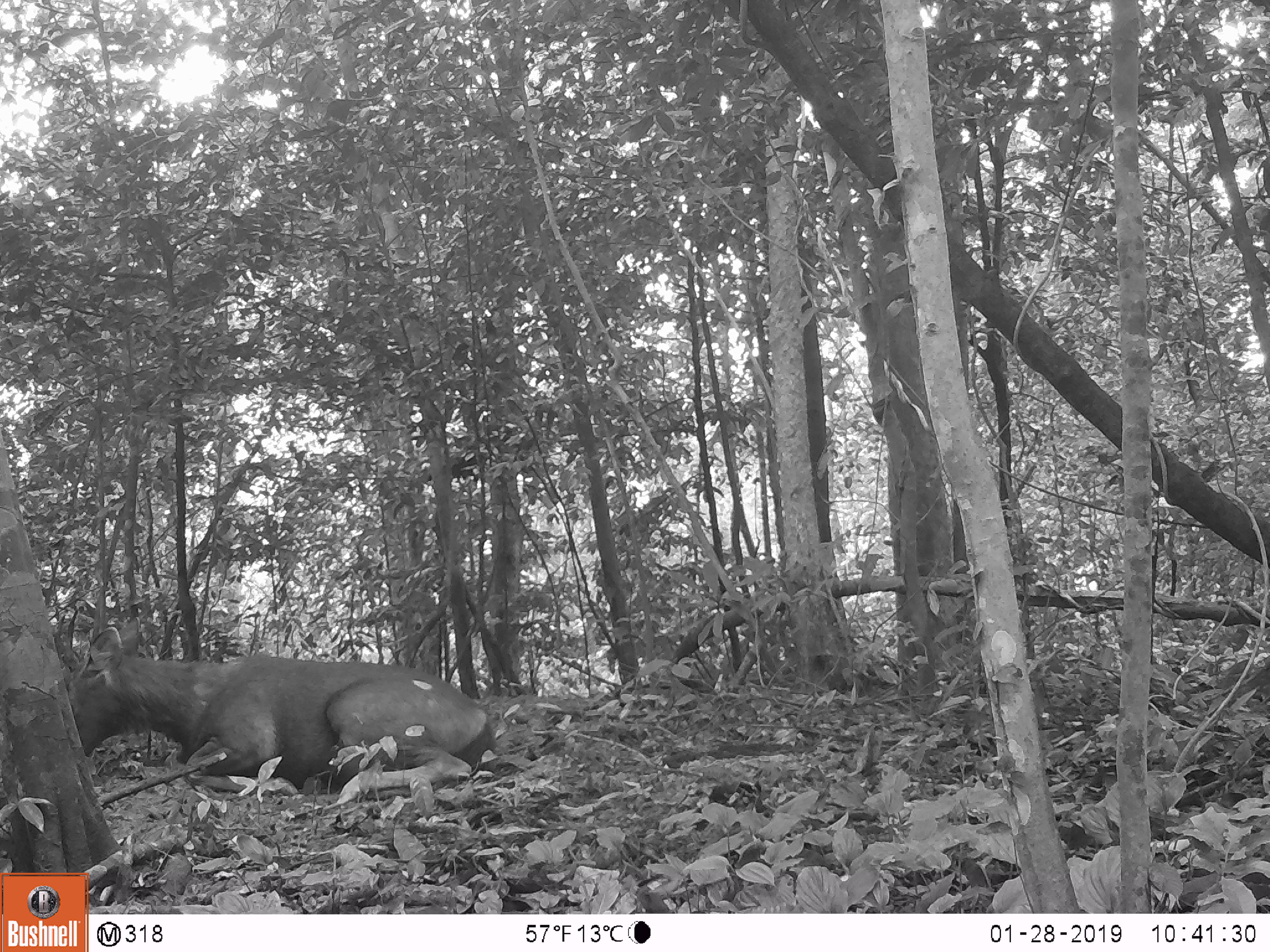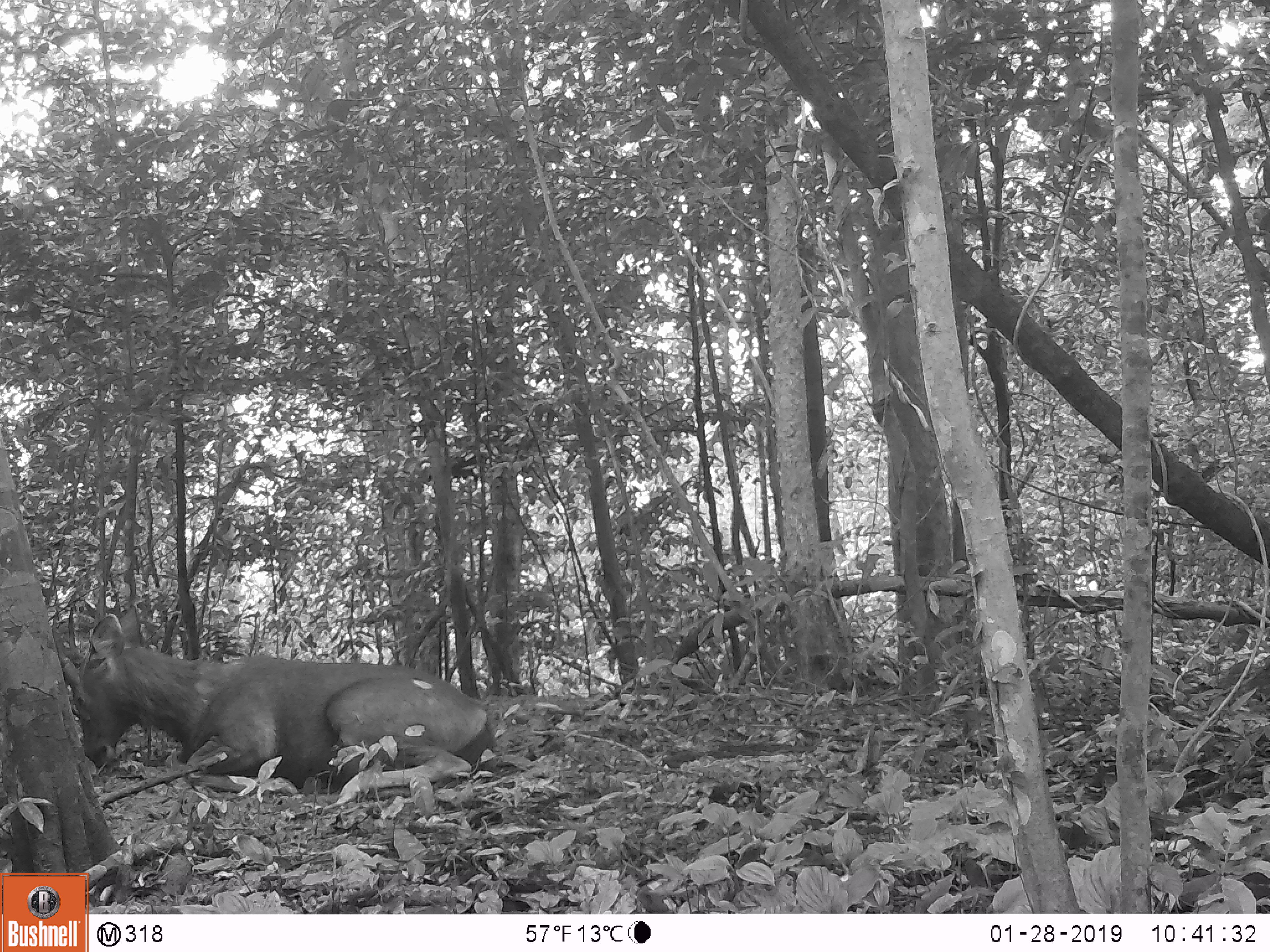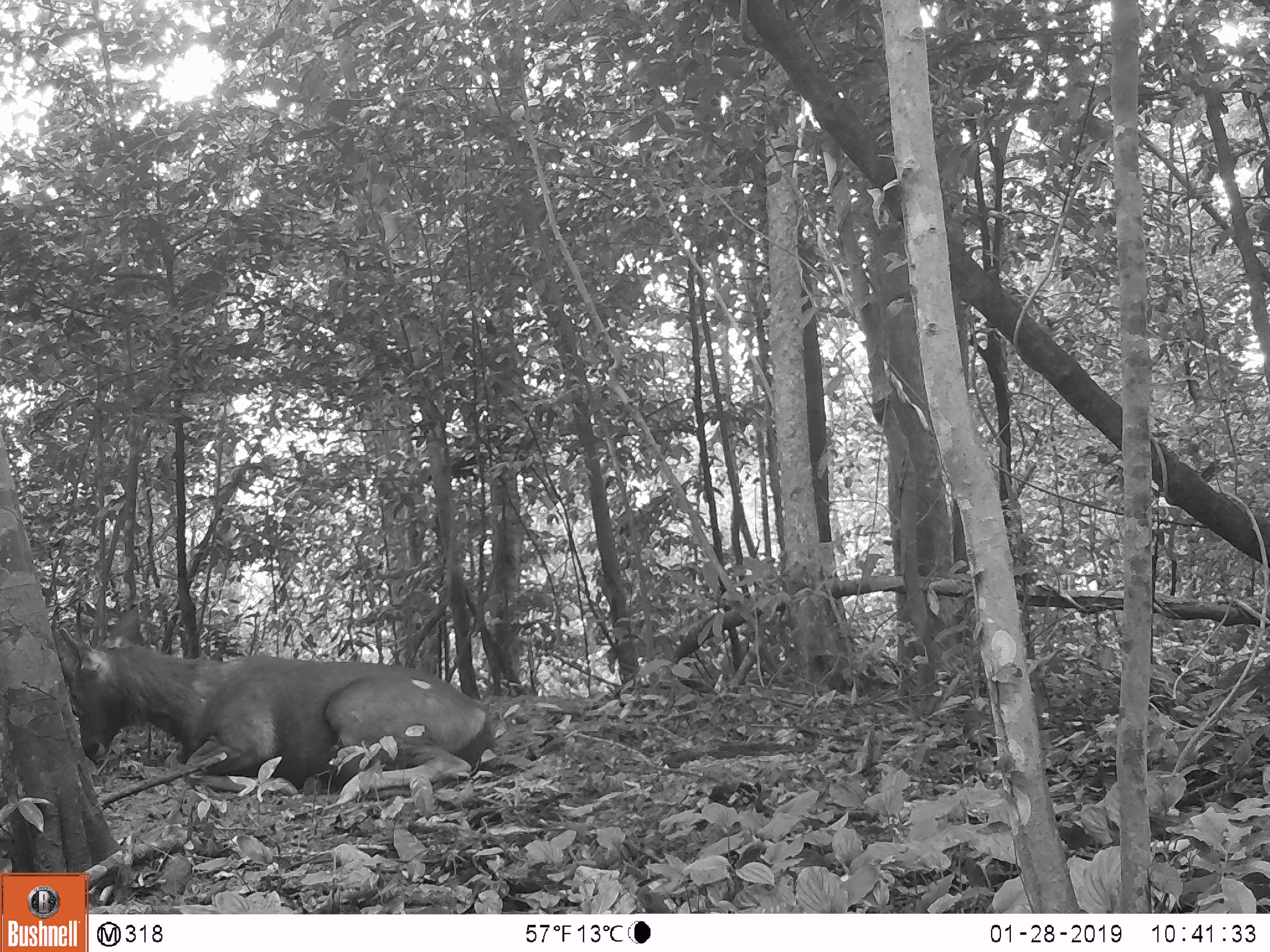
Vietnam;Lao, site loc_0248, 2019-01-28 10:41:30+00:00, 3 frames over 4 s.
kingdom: Animalia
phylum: Chordata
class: Mammalia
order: Artiodactyla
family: Cervidae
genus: Rusa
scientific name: Rusa unicolor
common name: sambar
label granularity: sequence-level